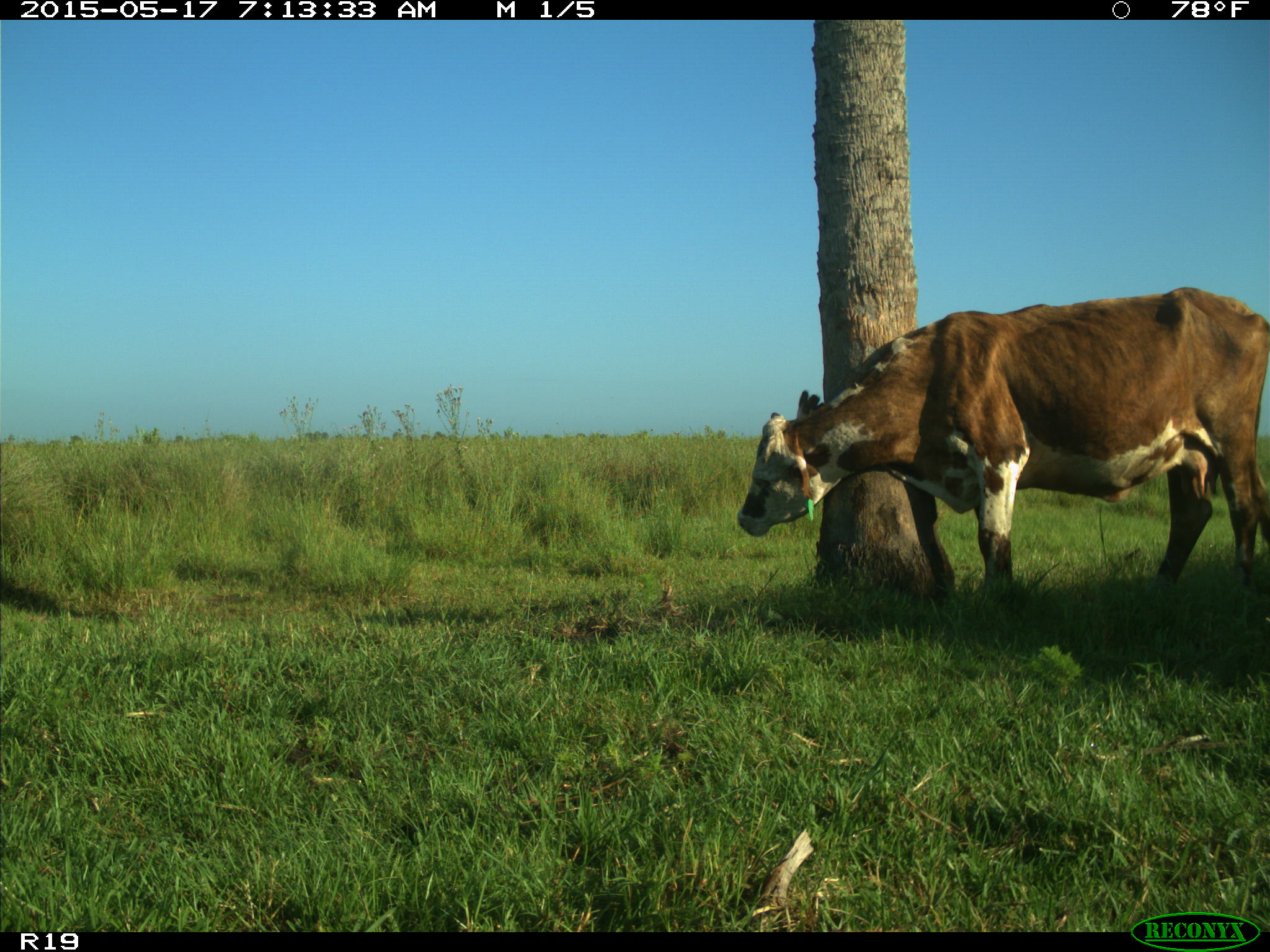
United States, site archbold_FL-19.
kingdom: Animalia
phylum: Chordata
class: Mammalia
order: Artiodactyla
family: Bovidae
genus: Bos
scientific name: Bos taurus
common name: domestic cow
Bos taurus (domestic cow).